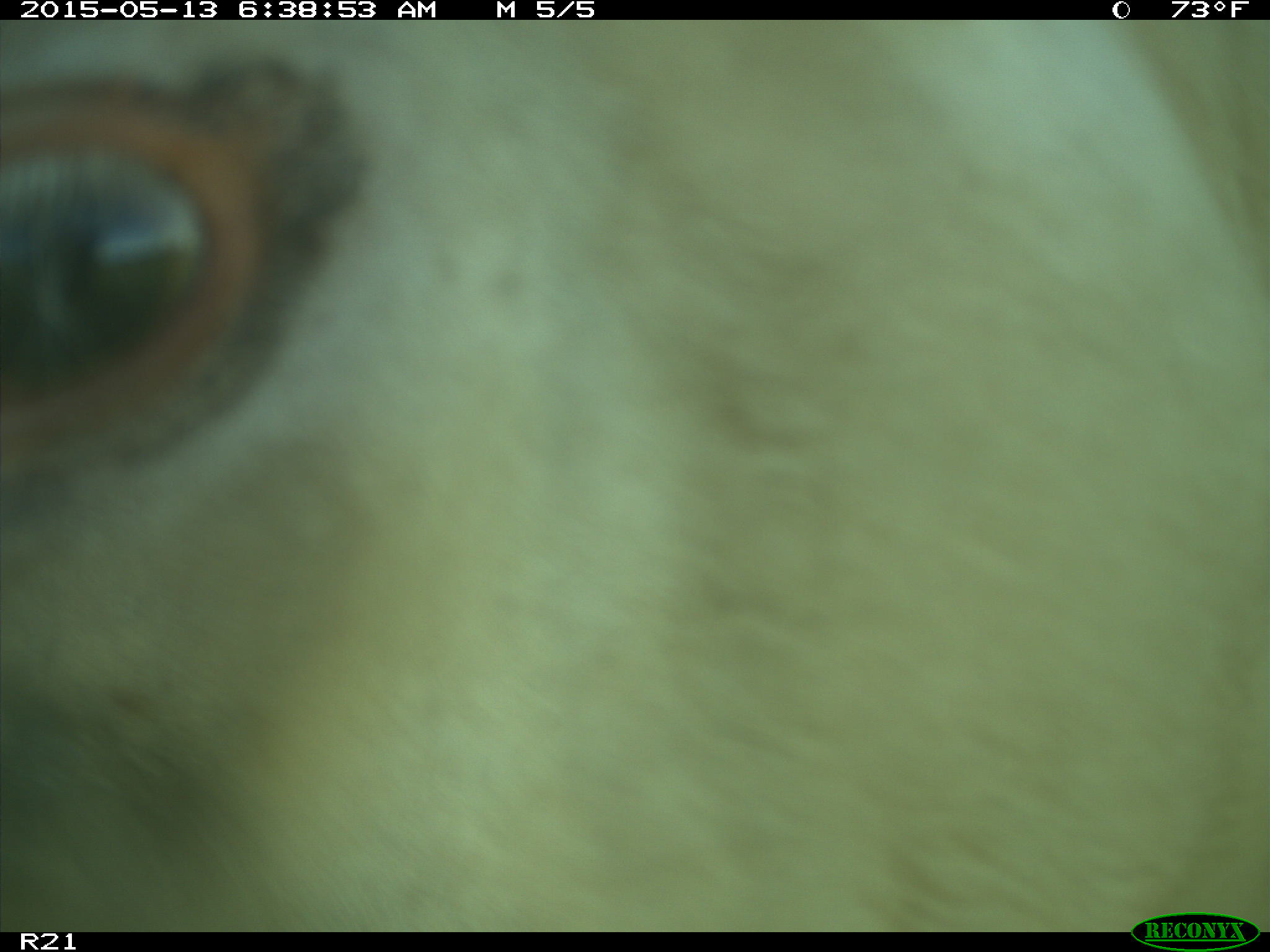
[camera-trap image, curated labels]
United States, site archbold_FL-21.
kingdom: Animalia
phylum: Chordata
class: Mammalia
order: Artiodactyla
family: Bovidae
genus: Bos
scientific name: Bos taurus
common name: domestic cow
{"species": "Bos taurus (domestic cow)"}